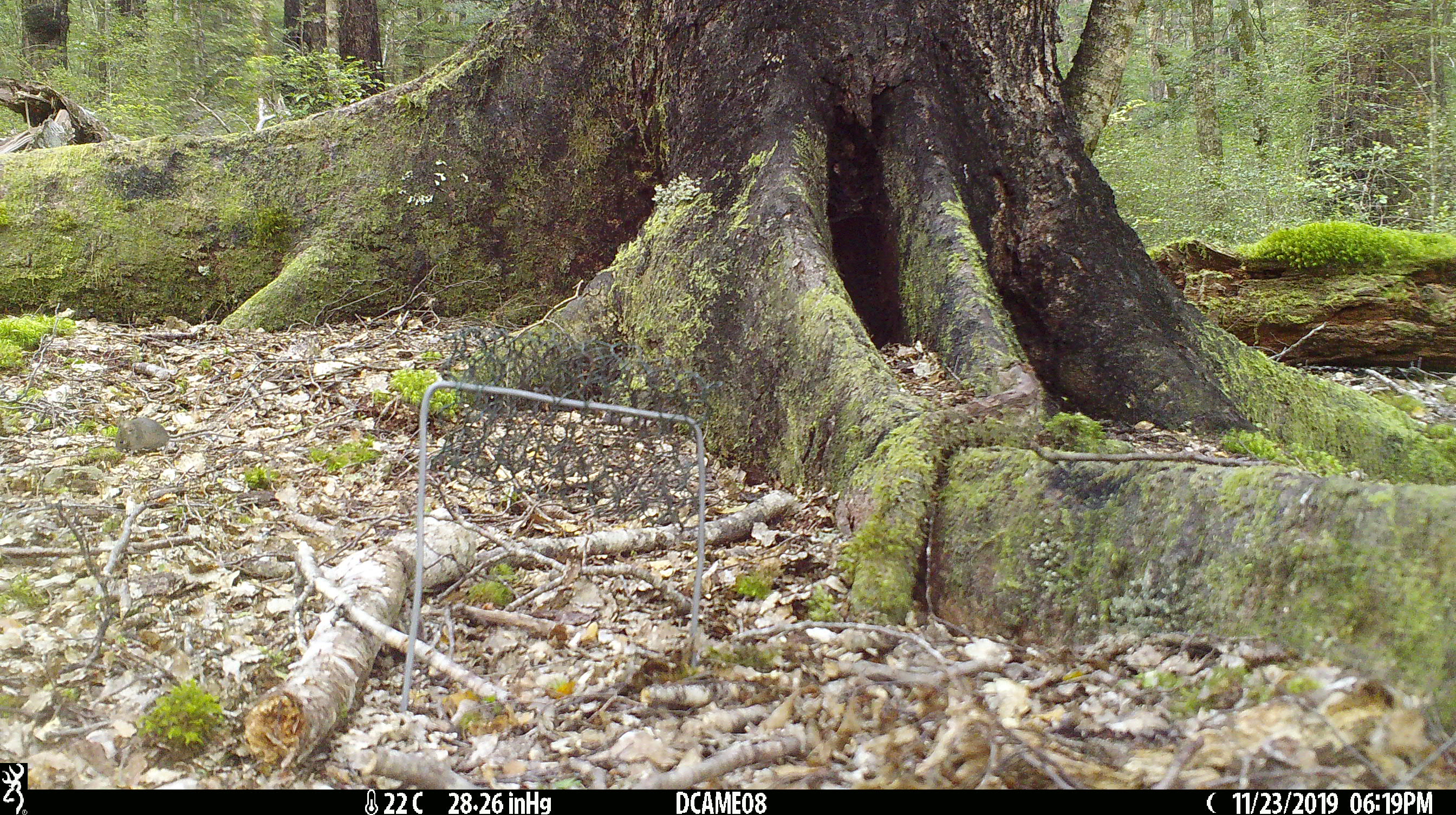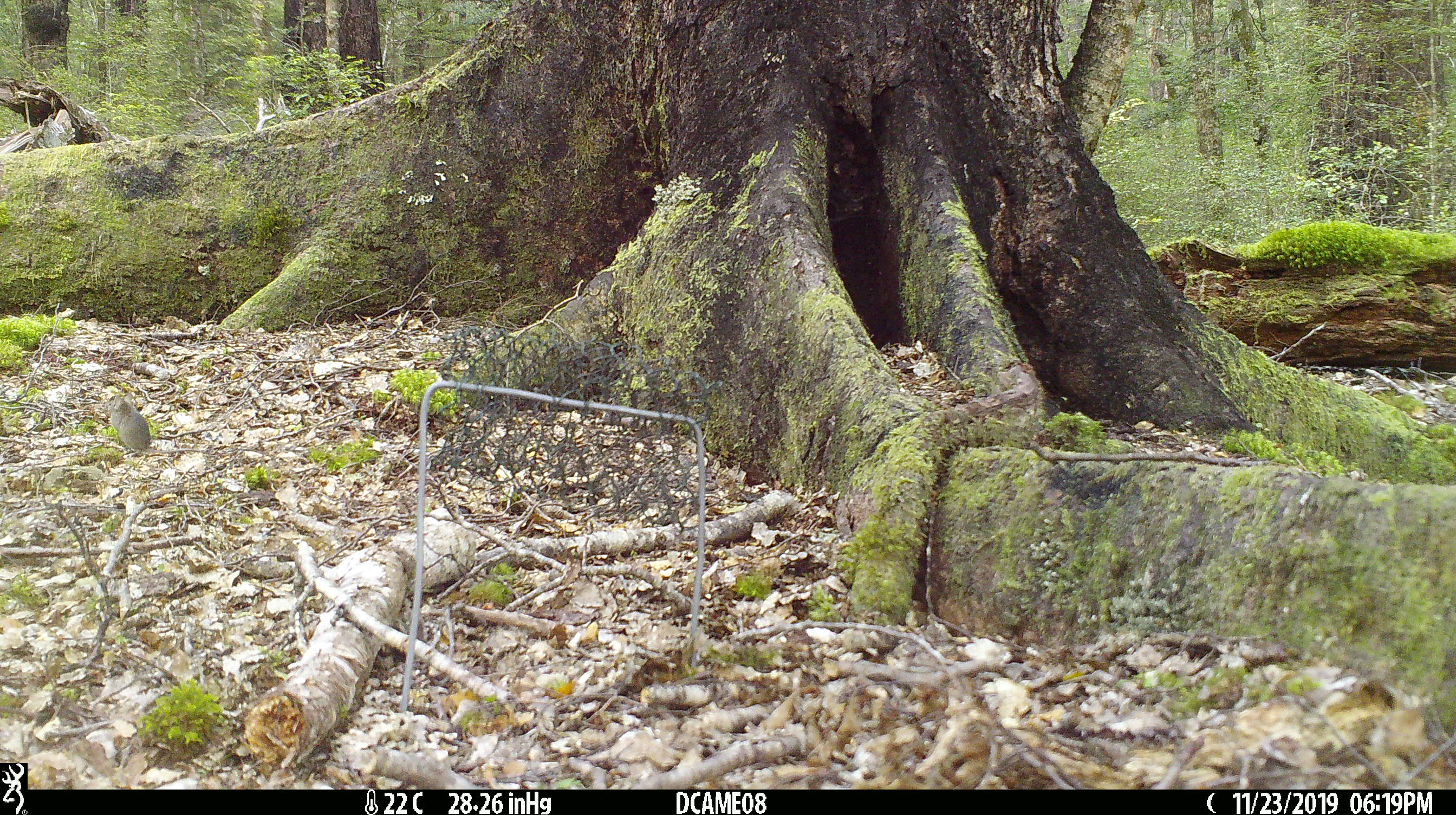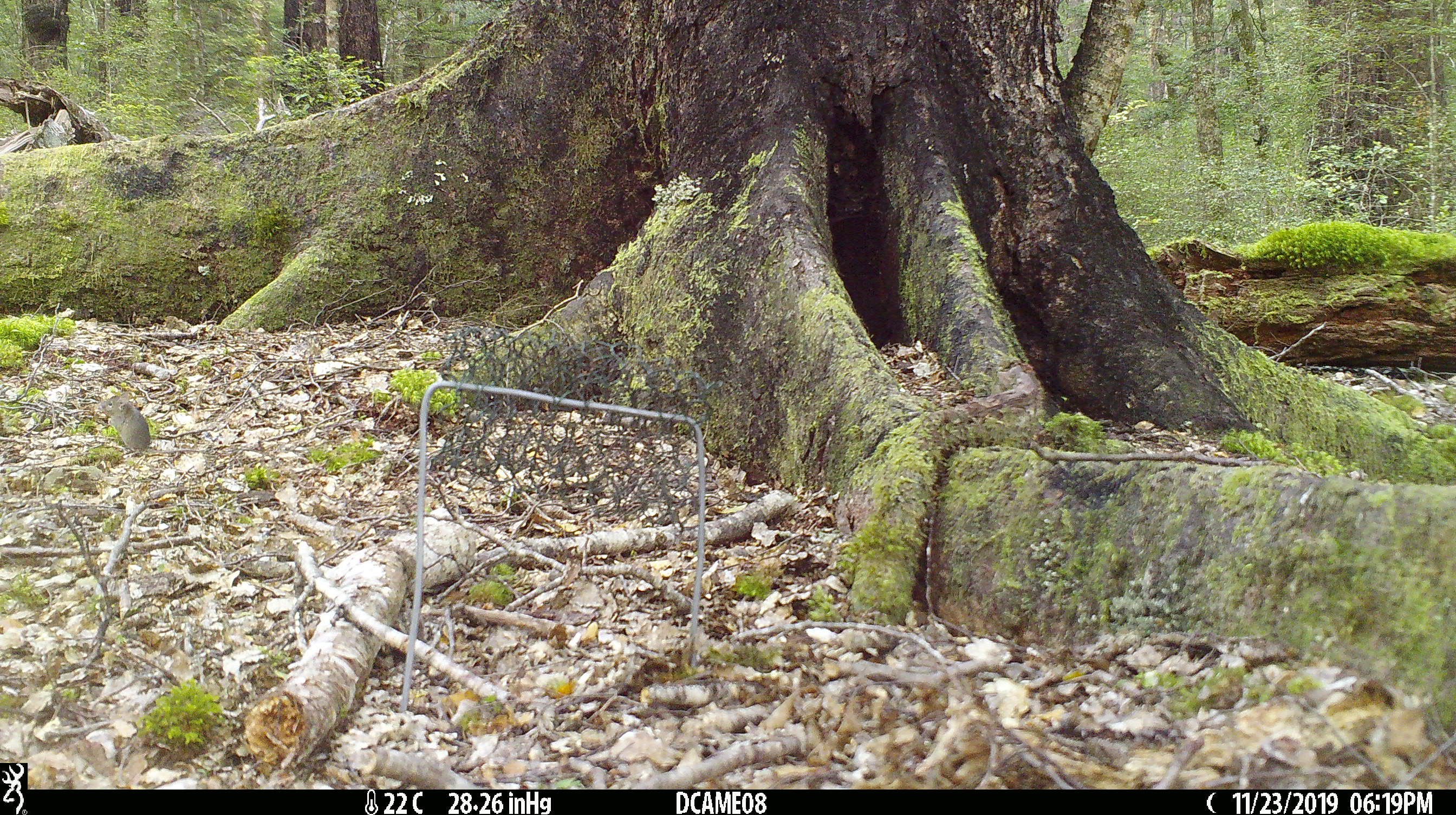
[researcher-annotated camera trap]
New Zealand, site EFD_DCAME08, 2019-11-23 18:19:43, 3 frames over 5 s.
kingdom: Animalia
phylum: Chordata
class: Mammalia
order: Rodentia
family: Muridae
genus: Mus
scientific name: Mus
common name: mouse